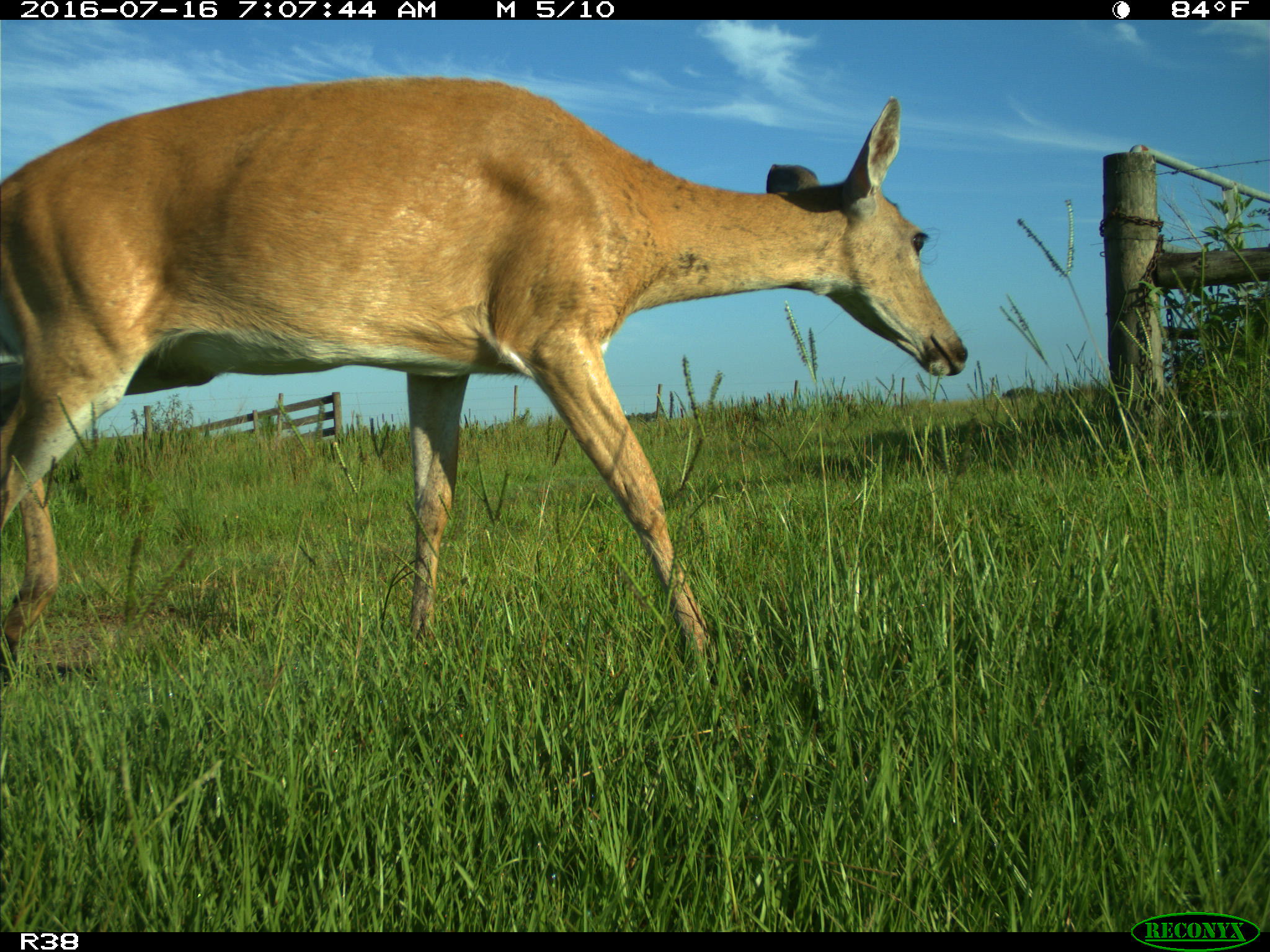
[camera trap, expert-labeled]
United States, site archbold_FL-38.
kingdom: Animalia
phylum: Chordata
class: Mammalia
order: Artiodactyla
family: Cervidae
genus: Odocoileus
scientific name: Odocoileus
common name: deer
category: unidentified deer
Unidentified deer (deer) (Odocoileus).